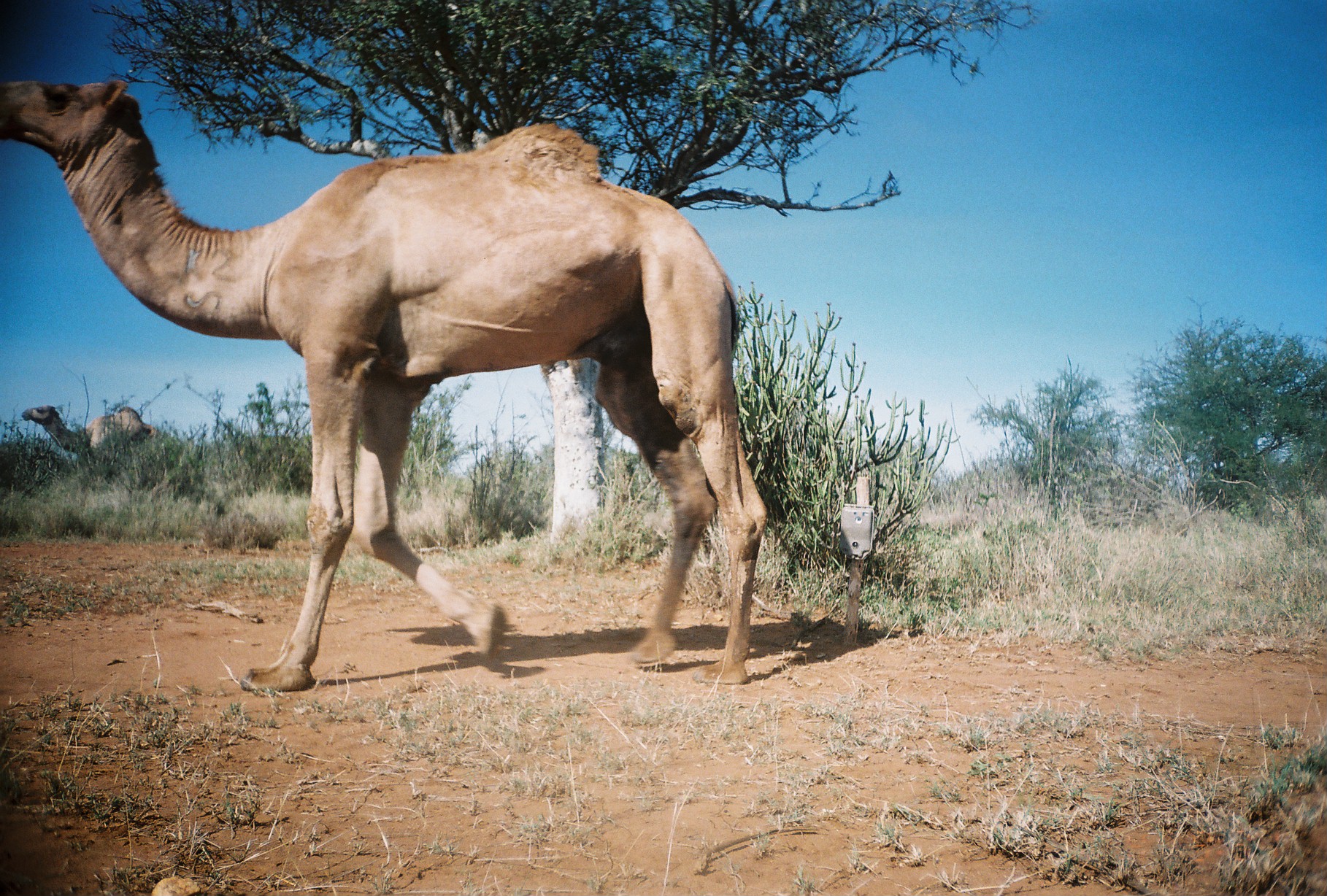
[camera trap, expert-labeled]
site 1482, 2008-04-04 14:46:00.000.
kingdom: Animalia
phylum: Chordata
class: Mammalia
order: Artiodactyla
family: Camelidae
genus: Camelus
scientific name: Camelus dromedarius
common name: dromedary camel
Camelus dromedarius (dromedary camel), count 2.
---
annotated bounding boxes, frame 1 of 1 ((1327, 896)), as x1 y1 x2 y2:
camelus dromedarius: 0 76 767 691; 18 401 185 450